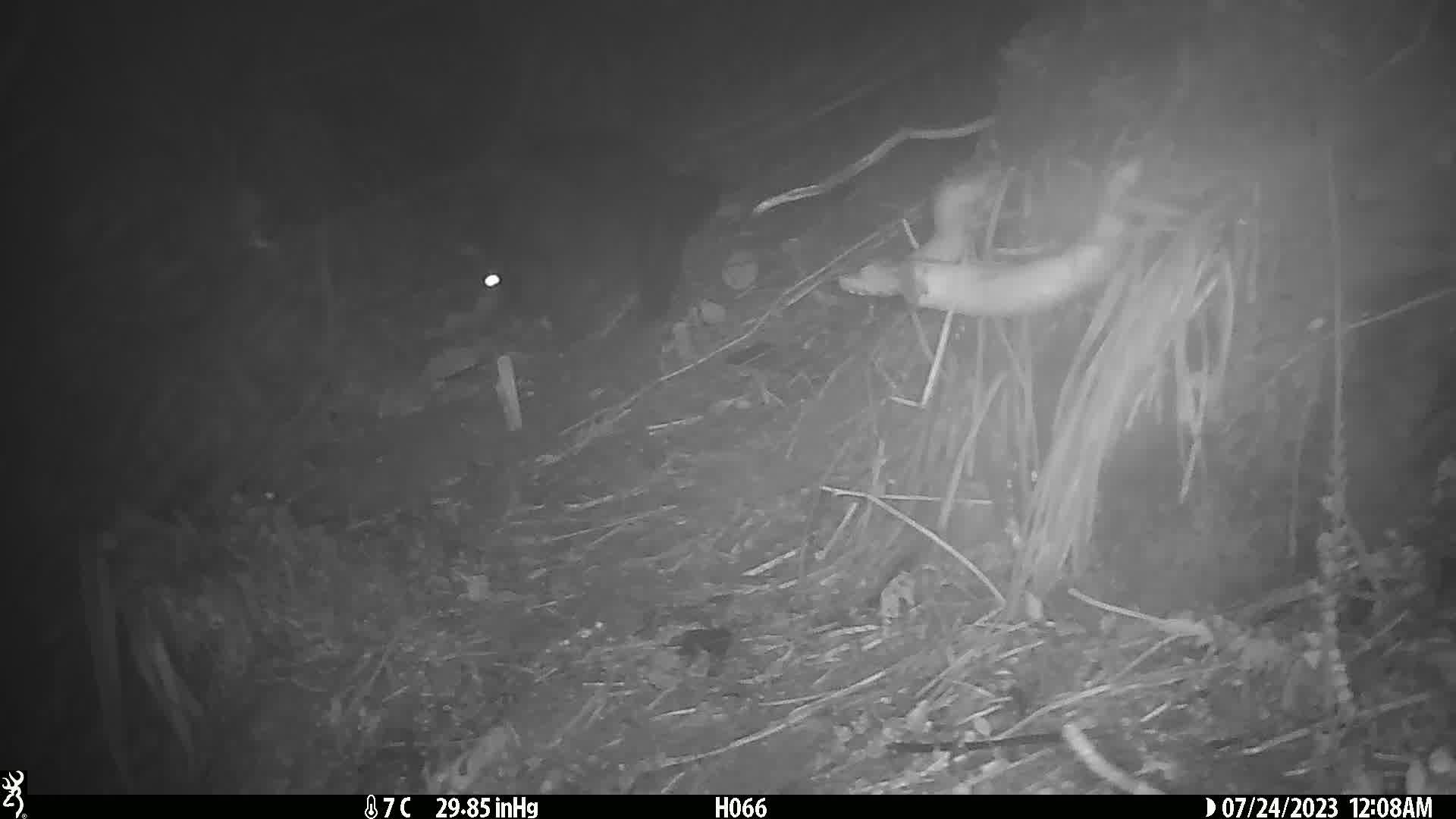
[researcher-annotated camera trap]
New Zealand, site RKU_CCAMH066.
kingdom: Animalia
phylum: Chordata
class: Mammalia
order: Diprotodontia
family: Phalangeridae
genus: Trichosurus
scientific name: Trichosurus vulpecula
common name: common brushtail possum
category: possum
Possum (common brushtail possum) (Trichosurus vulpecula).